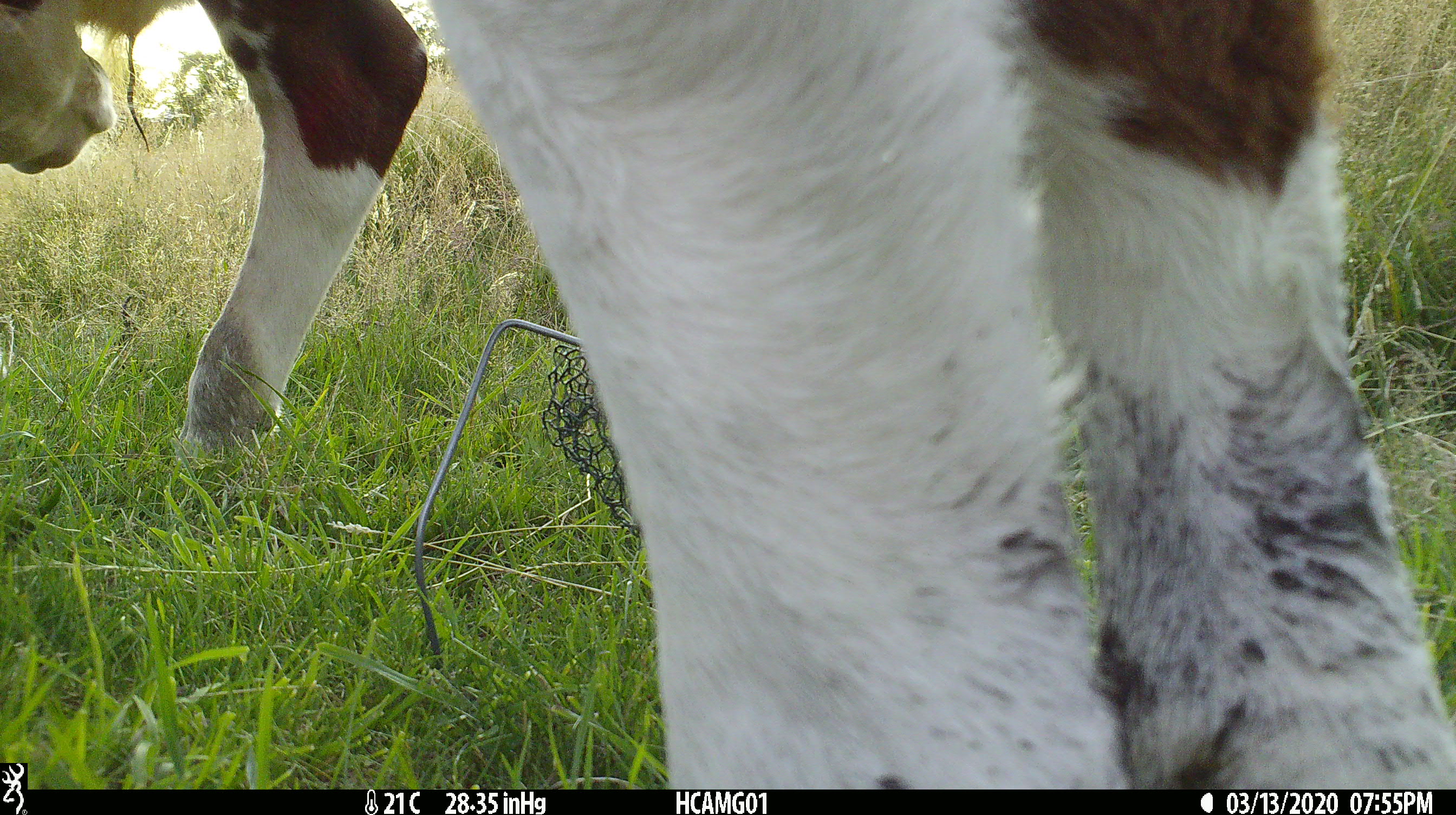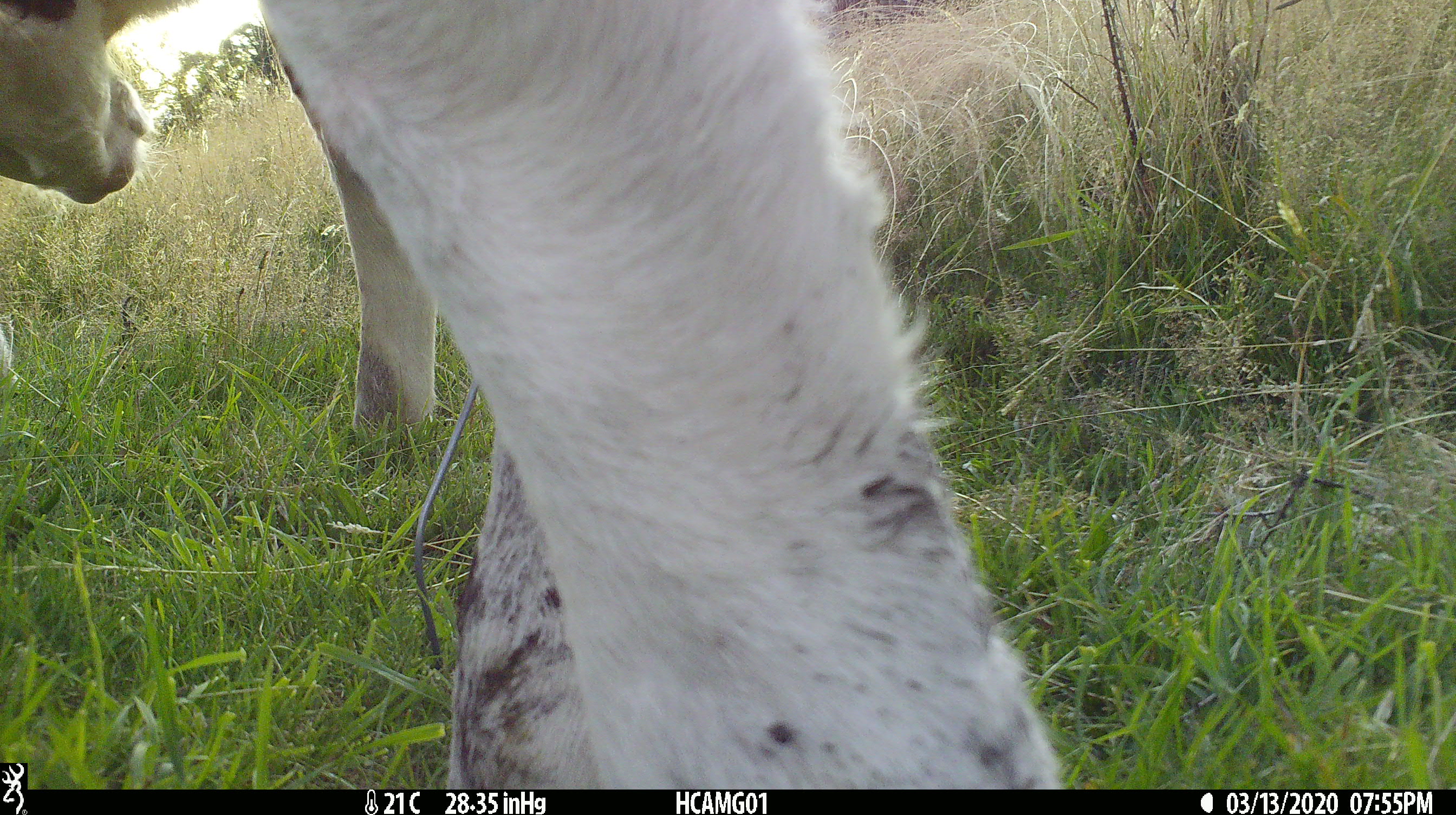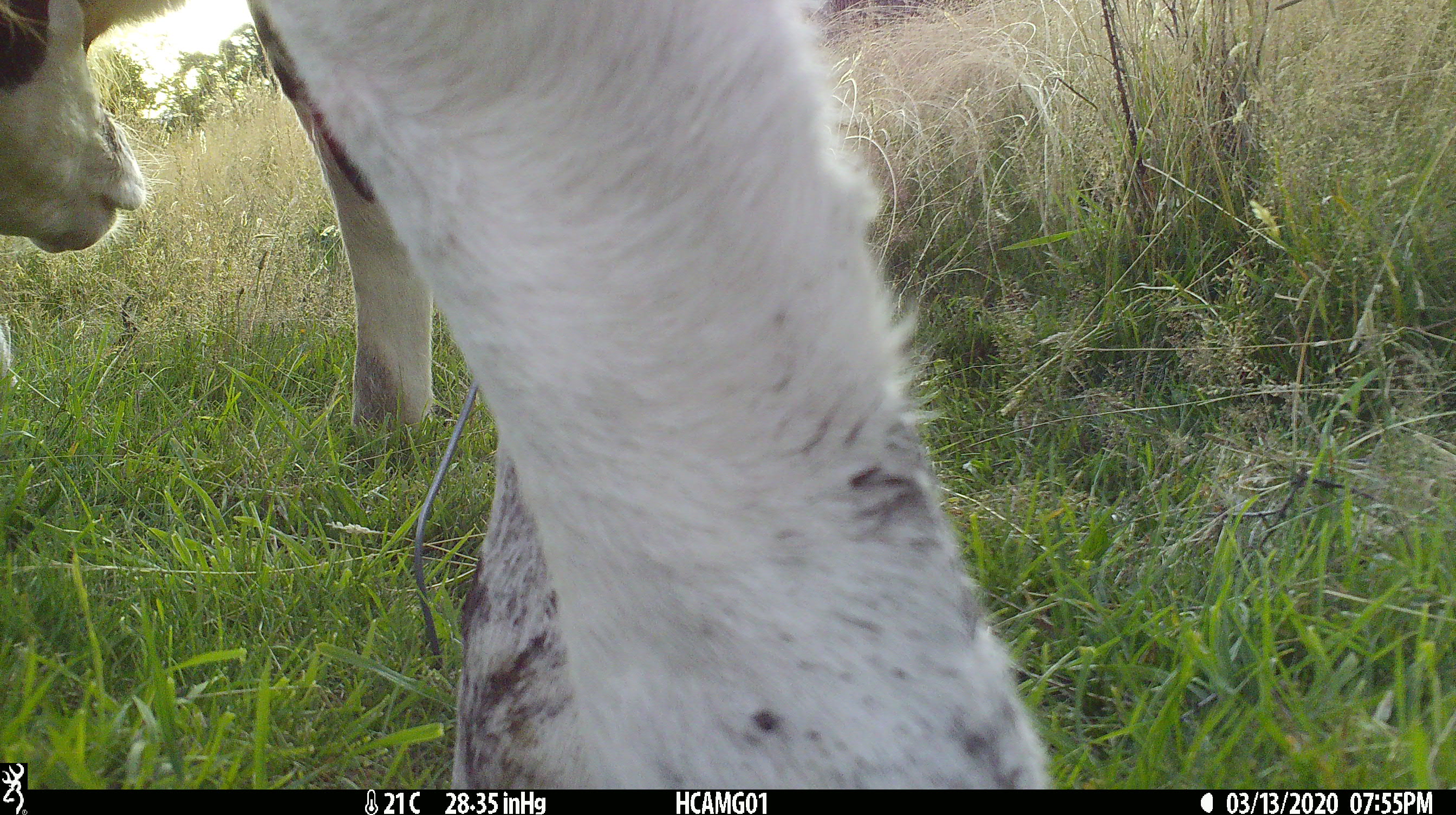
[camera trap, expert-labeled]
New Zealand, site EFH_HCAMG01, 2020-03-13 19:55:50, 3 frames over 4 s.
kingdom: Animalia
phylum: Chordata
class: Mammalia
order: Artiodactyla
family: Bovidae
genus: Bos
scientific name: Bos taurus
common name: domestic cow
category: cow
Cow (domestic cow) (Bos taurus).